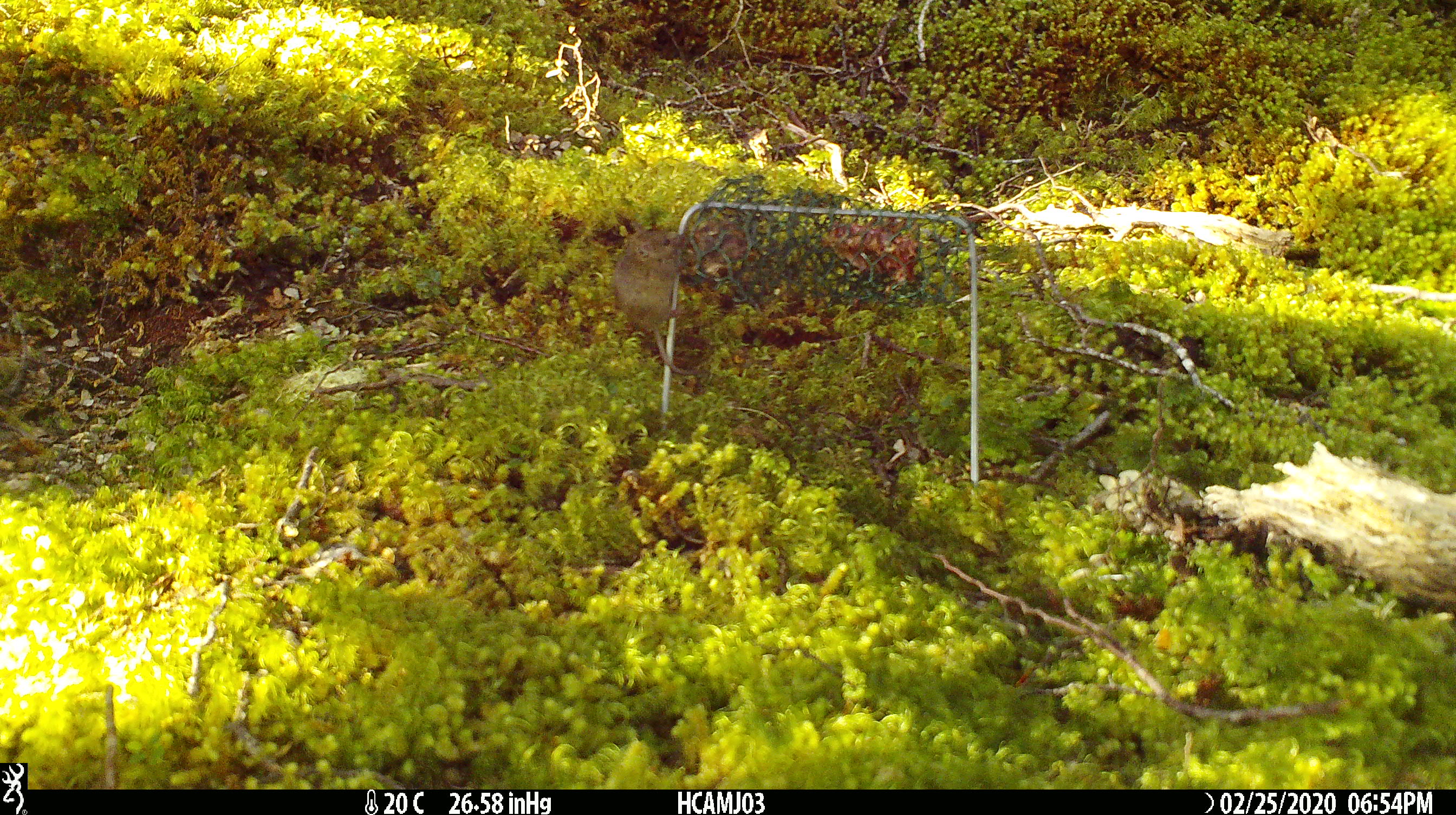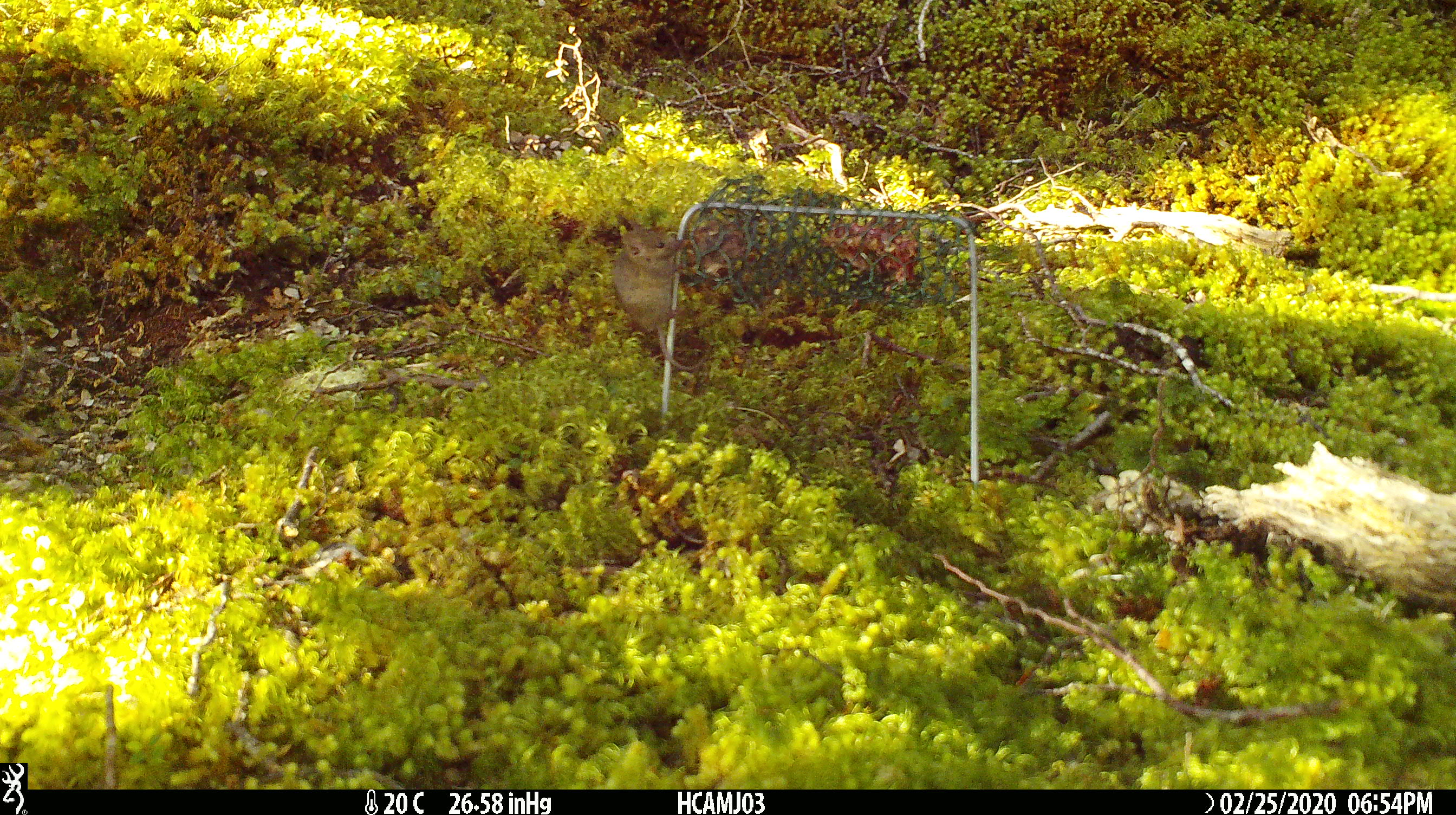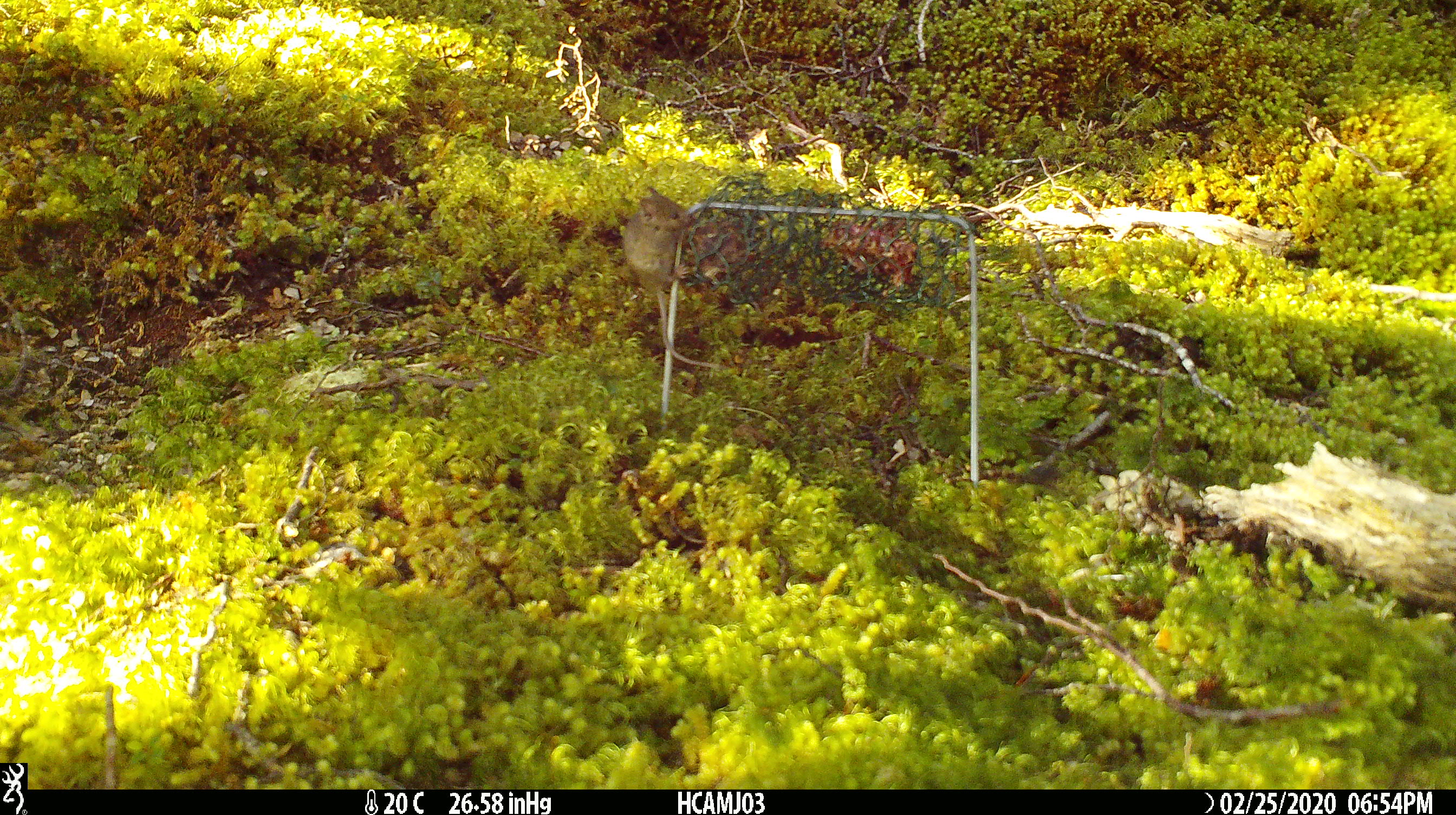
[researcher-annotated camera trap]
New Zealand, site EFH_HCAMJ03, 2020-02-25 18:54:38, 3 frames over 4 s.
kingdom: Animalia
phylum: Chordata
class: Mammalia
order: Rodentia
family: Muridae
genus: Mus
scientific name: Mus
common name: mouse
Mouse (Mus).